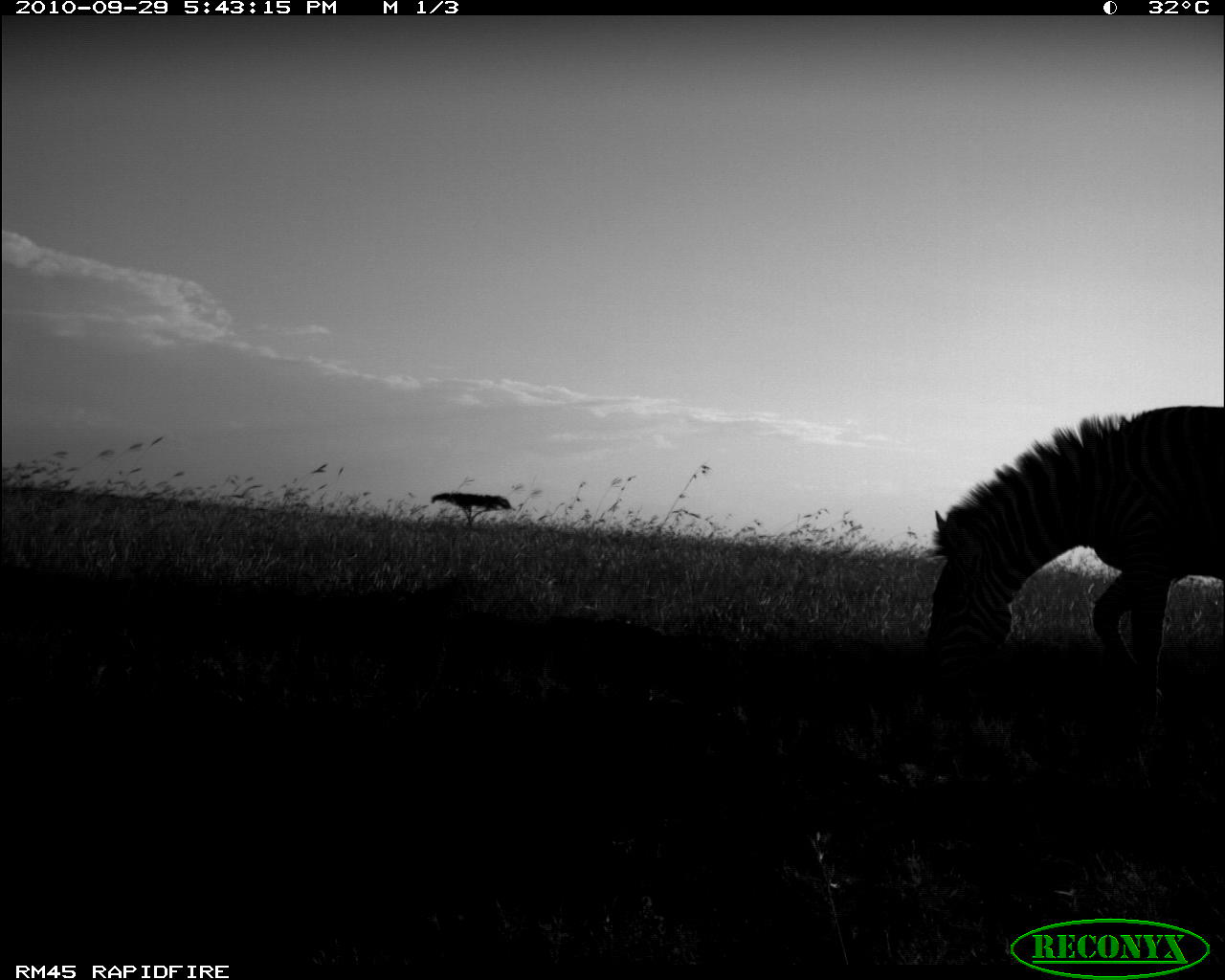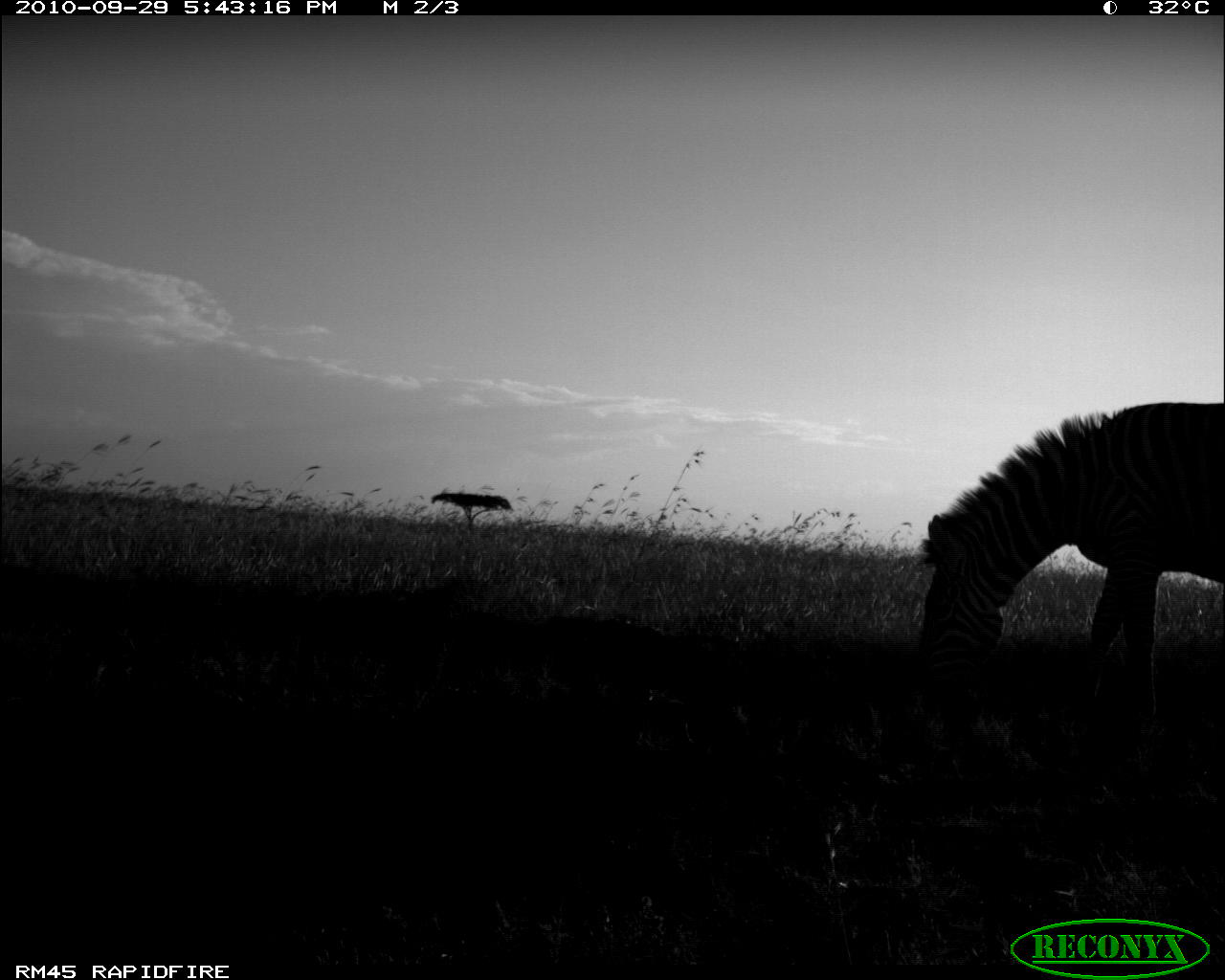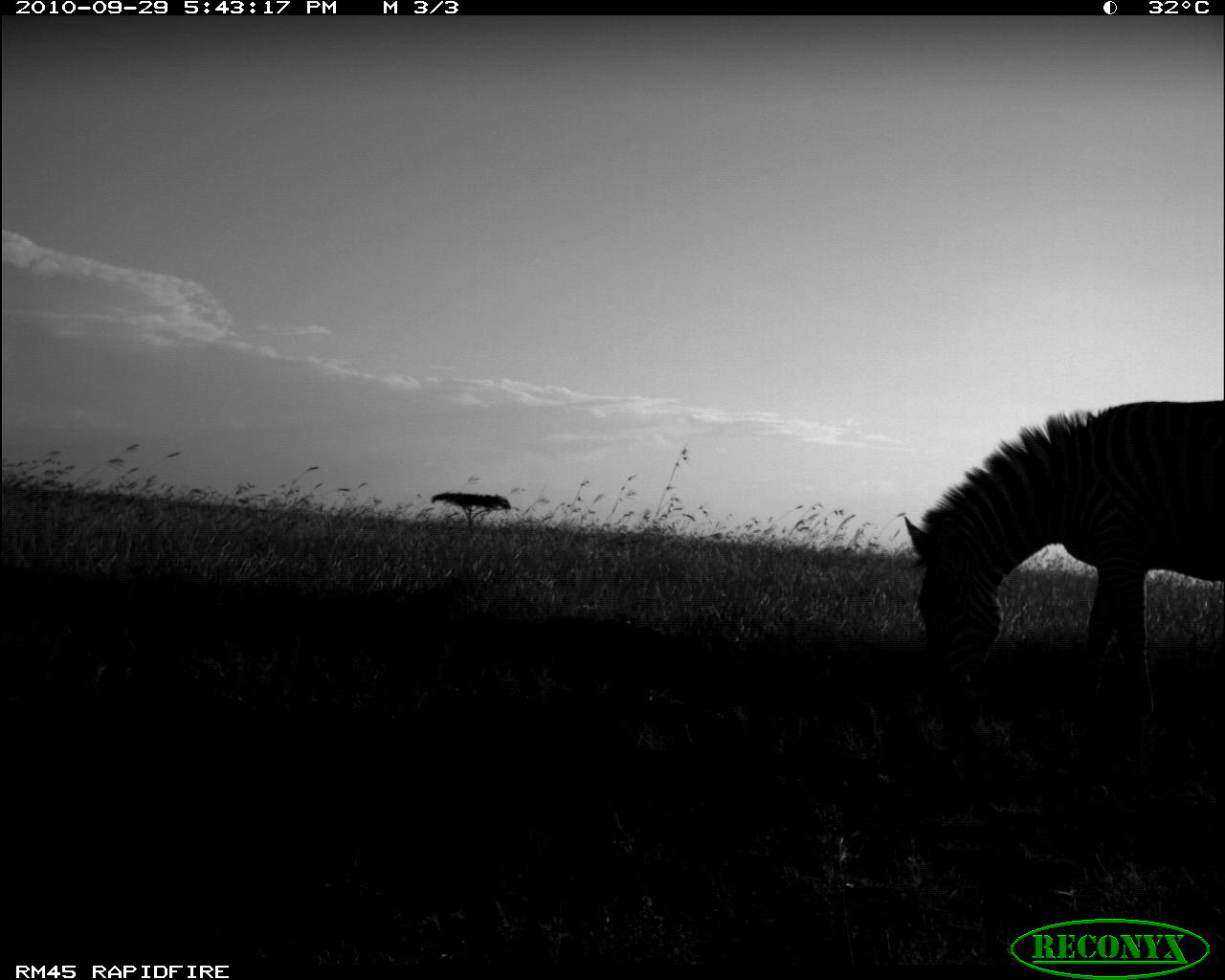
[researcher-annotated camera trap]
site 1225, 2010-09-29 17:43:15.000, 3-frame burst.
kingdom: Animalia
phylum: Chordata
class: Mammalia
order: Perissodactyla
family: Equidae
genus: Equus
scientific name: Equus quagga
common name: plains zebra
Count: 1.